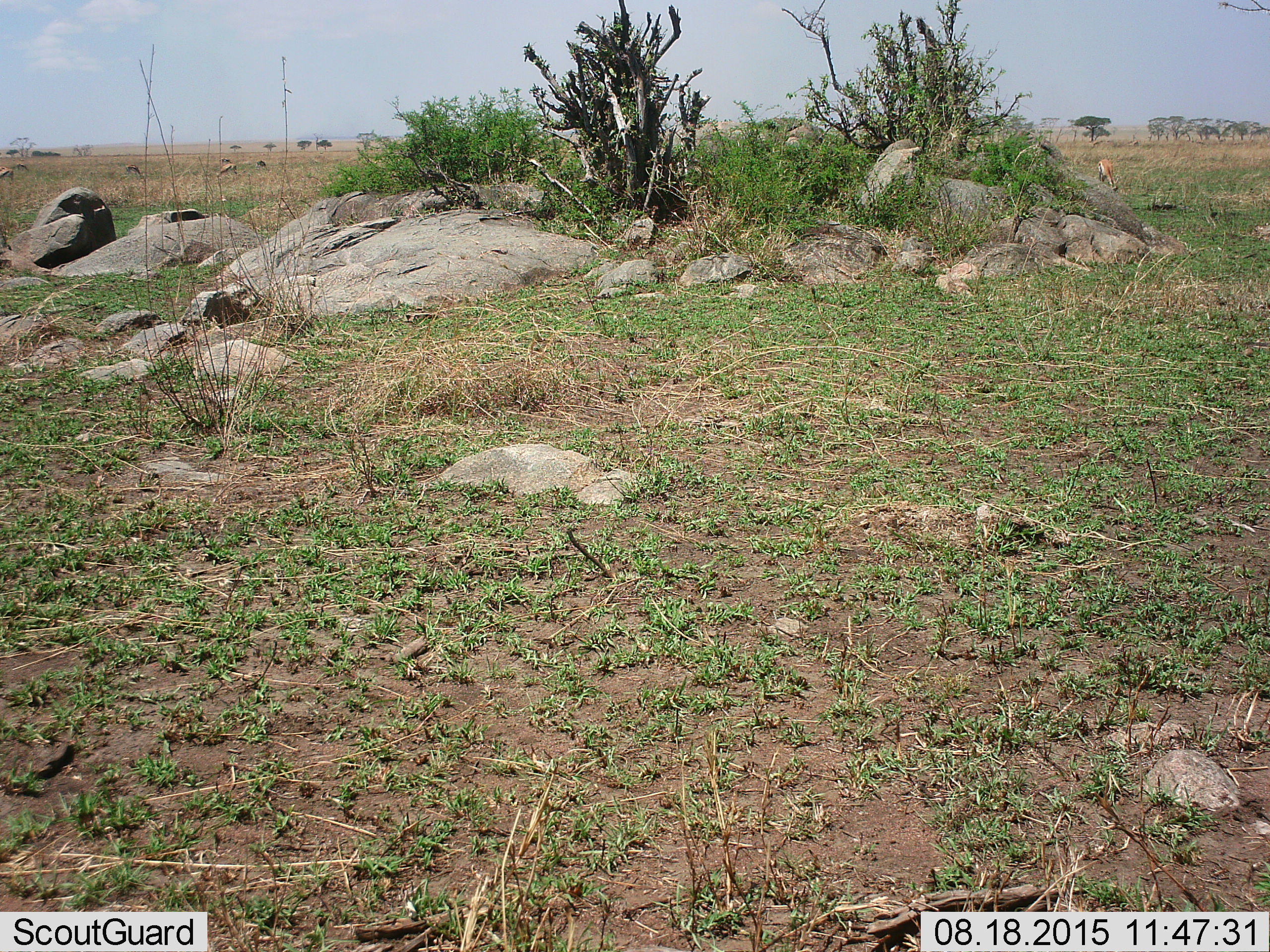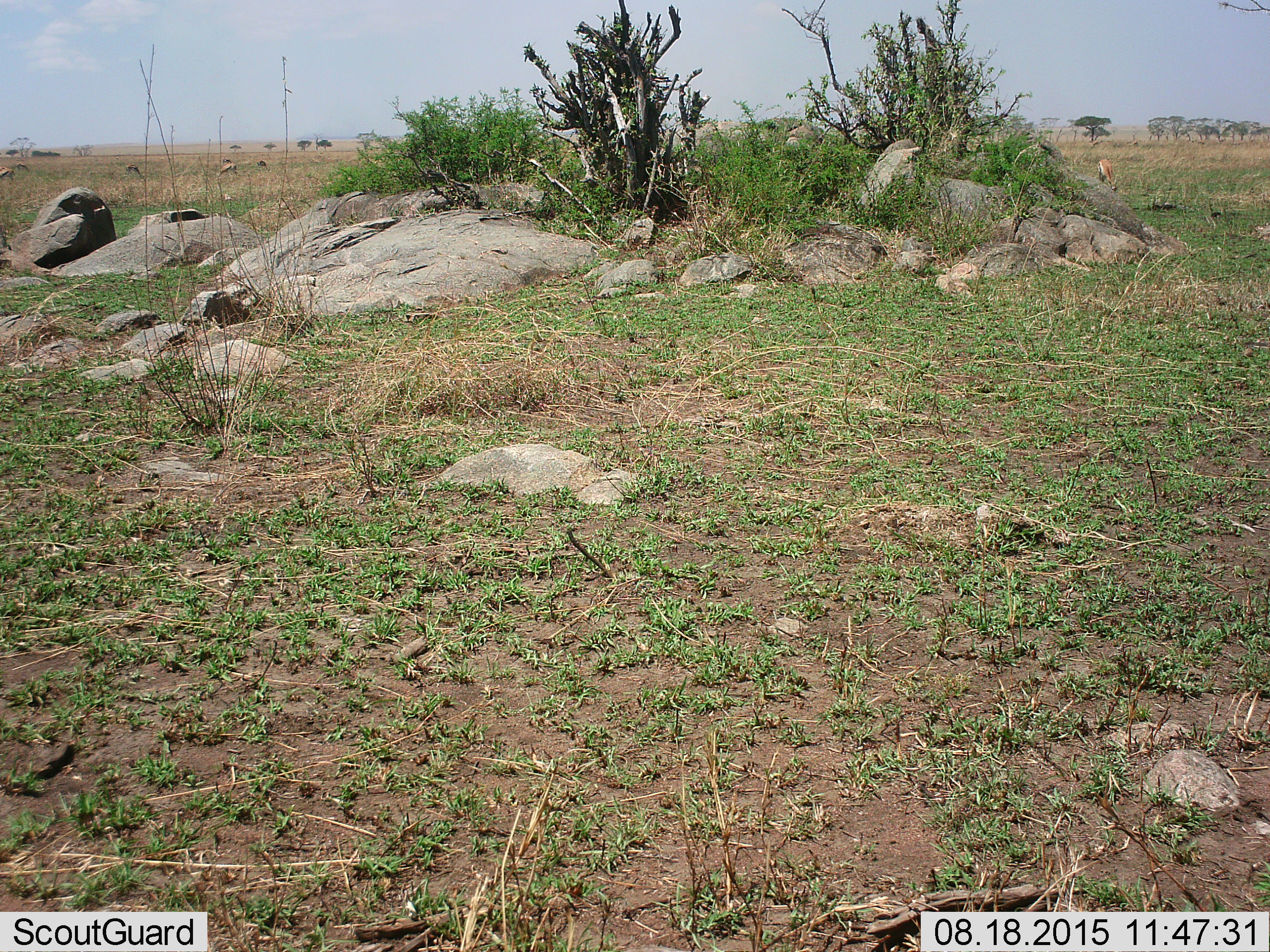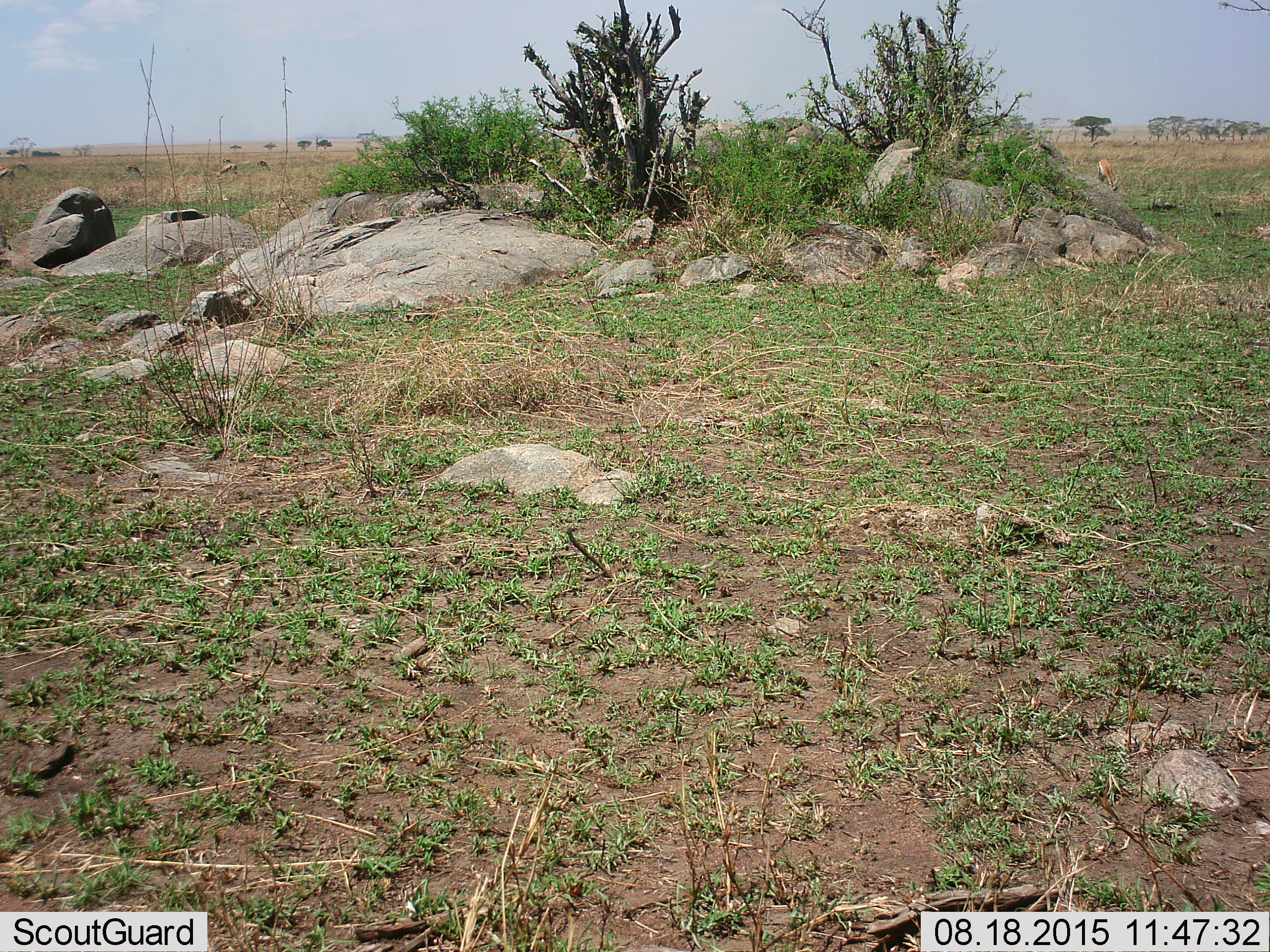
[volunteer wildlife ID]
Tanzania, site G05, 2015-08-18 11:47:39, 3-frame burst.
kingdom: Animalia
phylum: Chordata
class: Mammalia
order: Artiodactyla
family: Bovidae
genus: Eudorcas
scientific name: Eudorcas thomsonii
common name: thomson's gazelle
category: gazellethomsons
Gazellethomsons (thomson's gazelle) (Eudorcas thomsonii), count 8. Behavior (volunteer vote fractions): standing 27%, resting 0%, moving 9%, interacting 0%. Young present (vote fraction): 9%. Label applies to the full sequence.